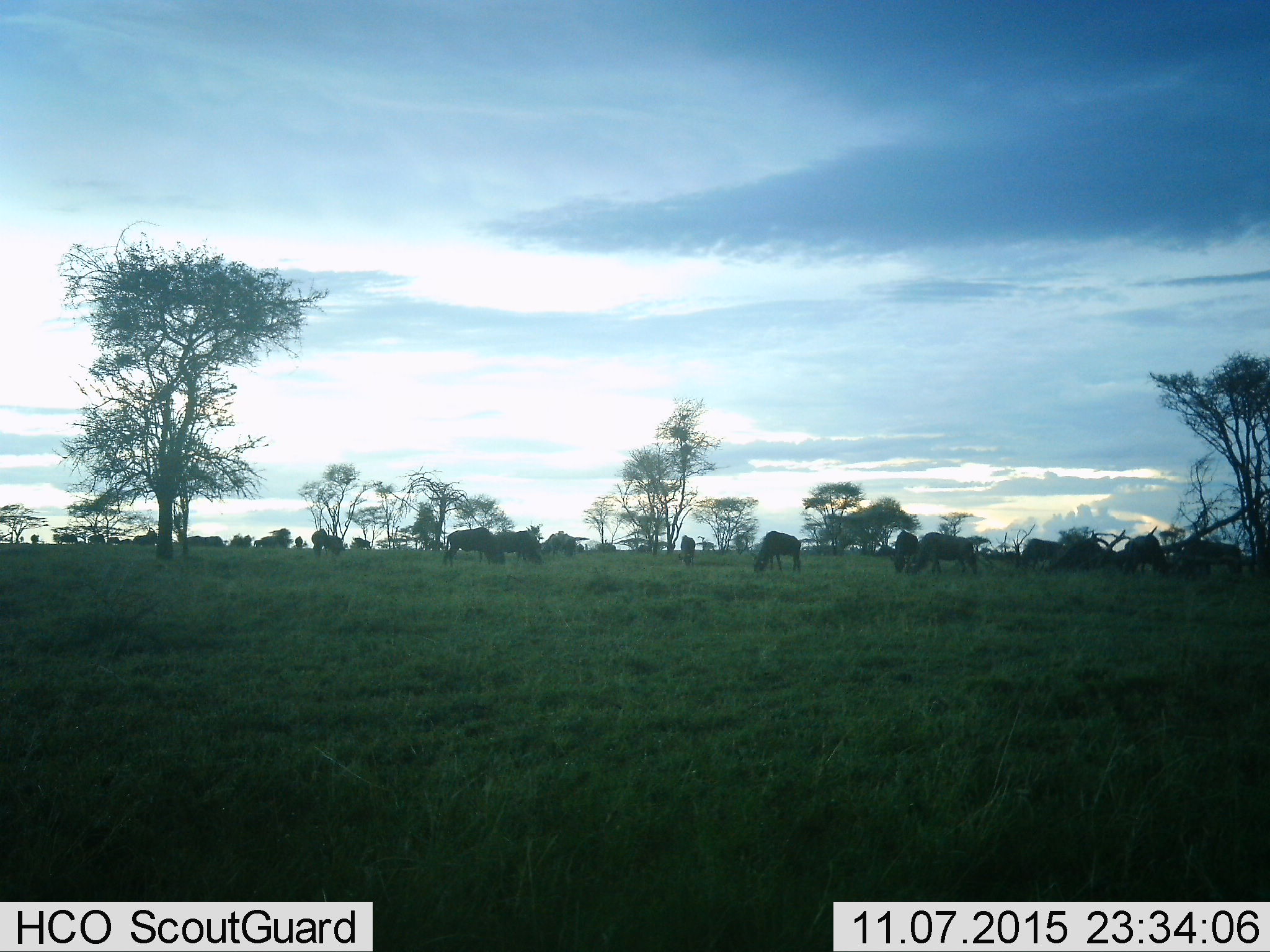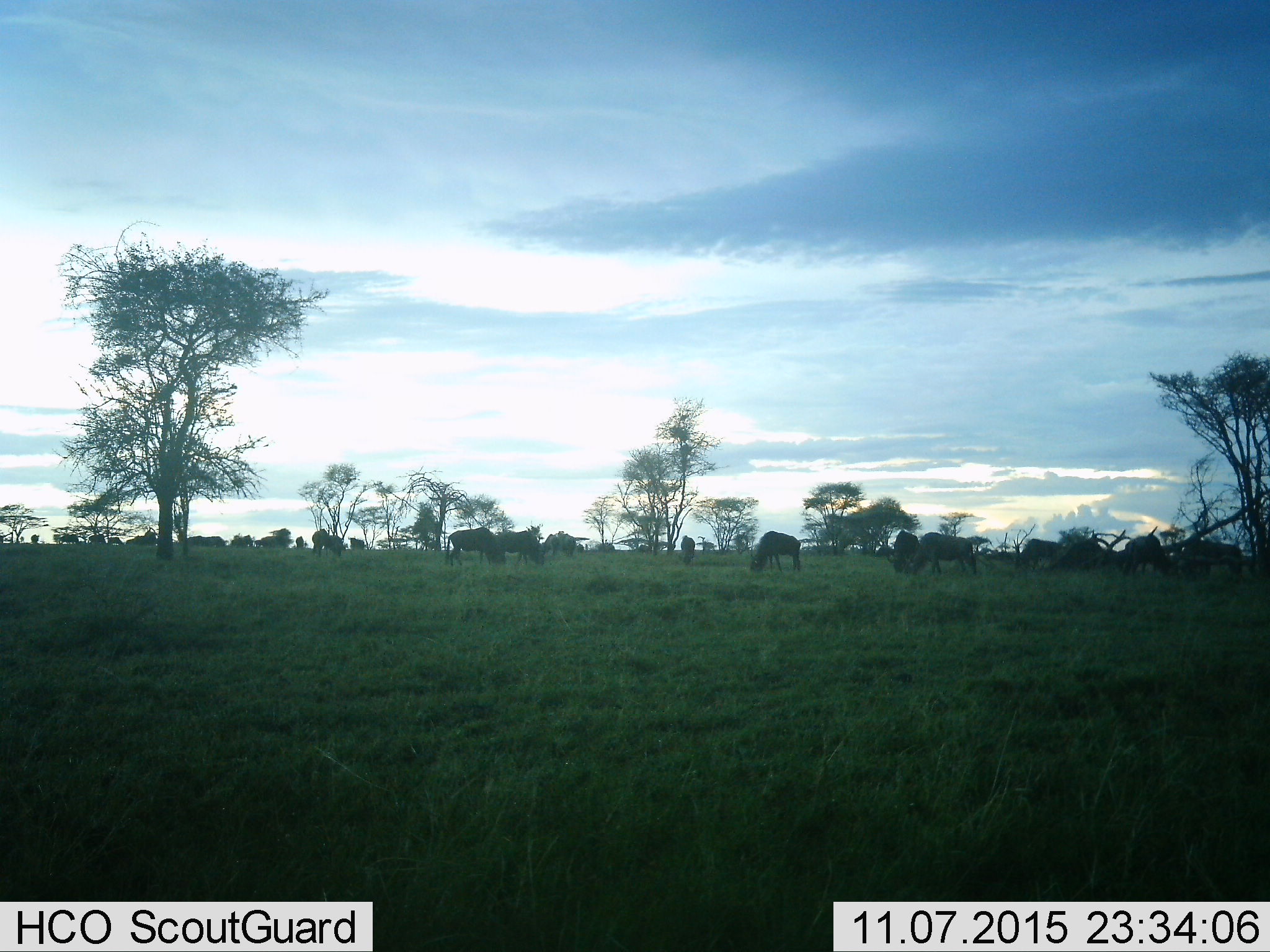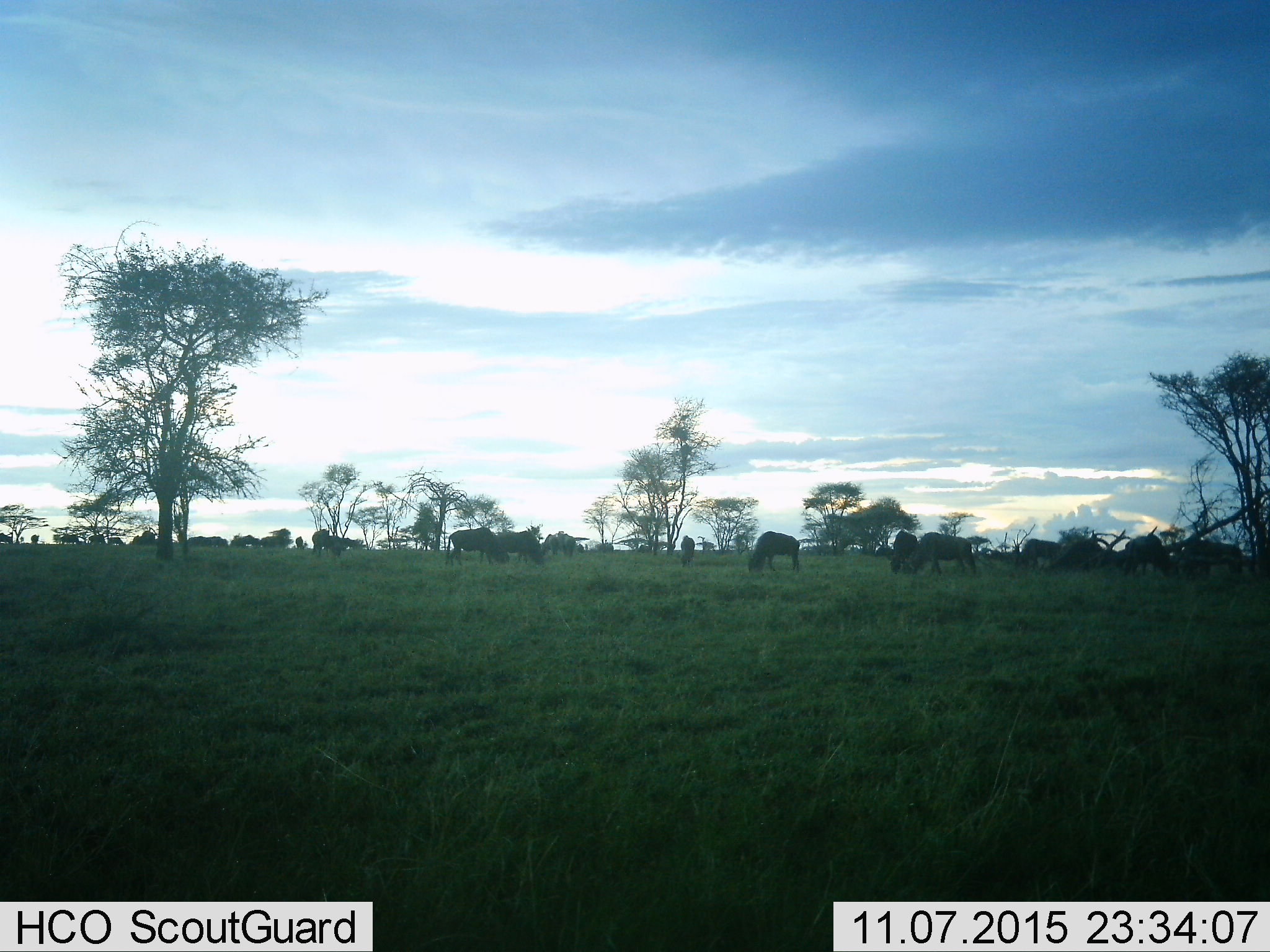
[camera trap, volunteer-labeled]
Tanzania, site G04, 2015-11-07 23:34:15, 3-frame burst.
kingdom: Animalia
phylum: Chordata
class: Mammalia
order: Artiodactyla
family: Bovidae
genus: Connochaetes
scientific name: Connochaetes taurinus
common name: blue wildebeest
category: wildebeest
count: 11-50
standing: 71%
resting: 7%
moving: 50%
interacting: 0%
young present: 0%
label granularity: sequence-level